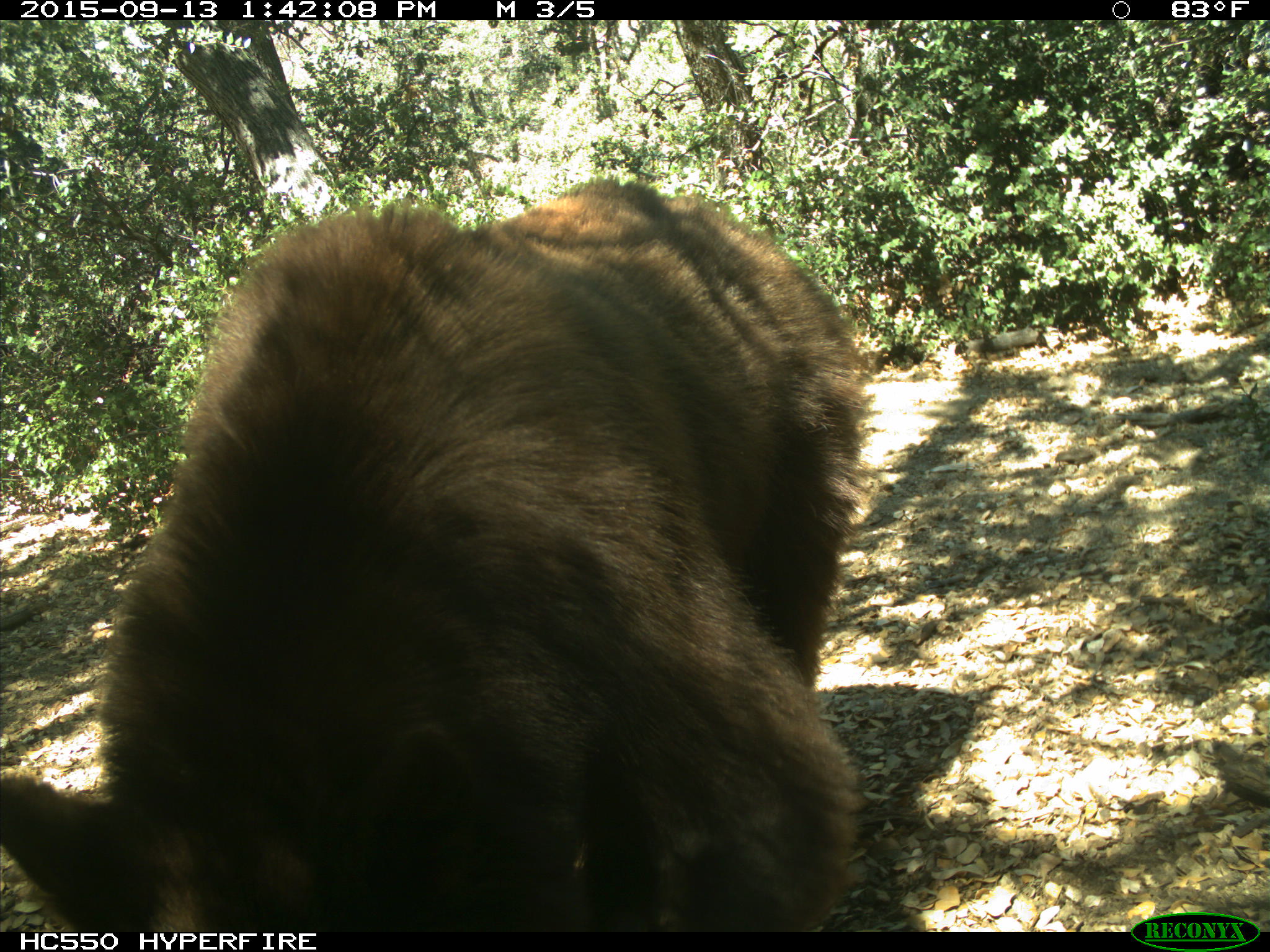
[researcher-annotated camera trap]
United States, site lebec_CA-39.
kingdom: Animalia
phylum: Chordata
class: Mammalia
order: Carnivora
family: Ursidae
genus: Ursus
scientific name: Ursus americanus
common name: american black bear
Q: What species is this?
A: Ursus americanus (american black bear).